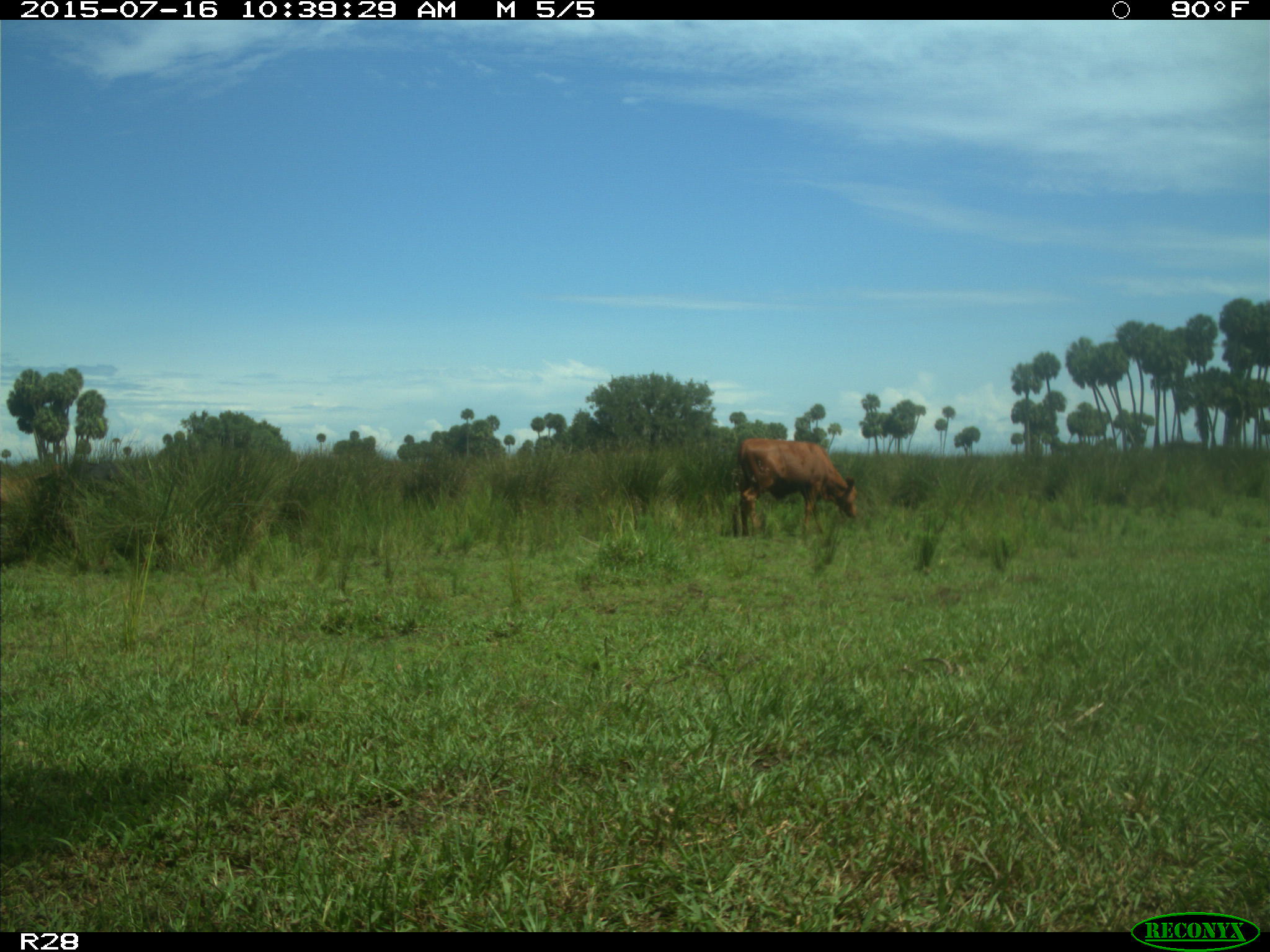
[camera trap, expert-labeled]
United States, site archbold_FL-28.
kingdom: Animalia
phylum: Chordata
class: Mammalia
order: Artiodactyla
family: Bovidae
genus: Bos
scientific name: Bos taurus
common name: domestic cow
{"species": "Bos taurus (domestic cow)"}